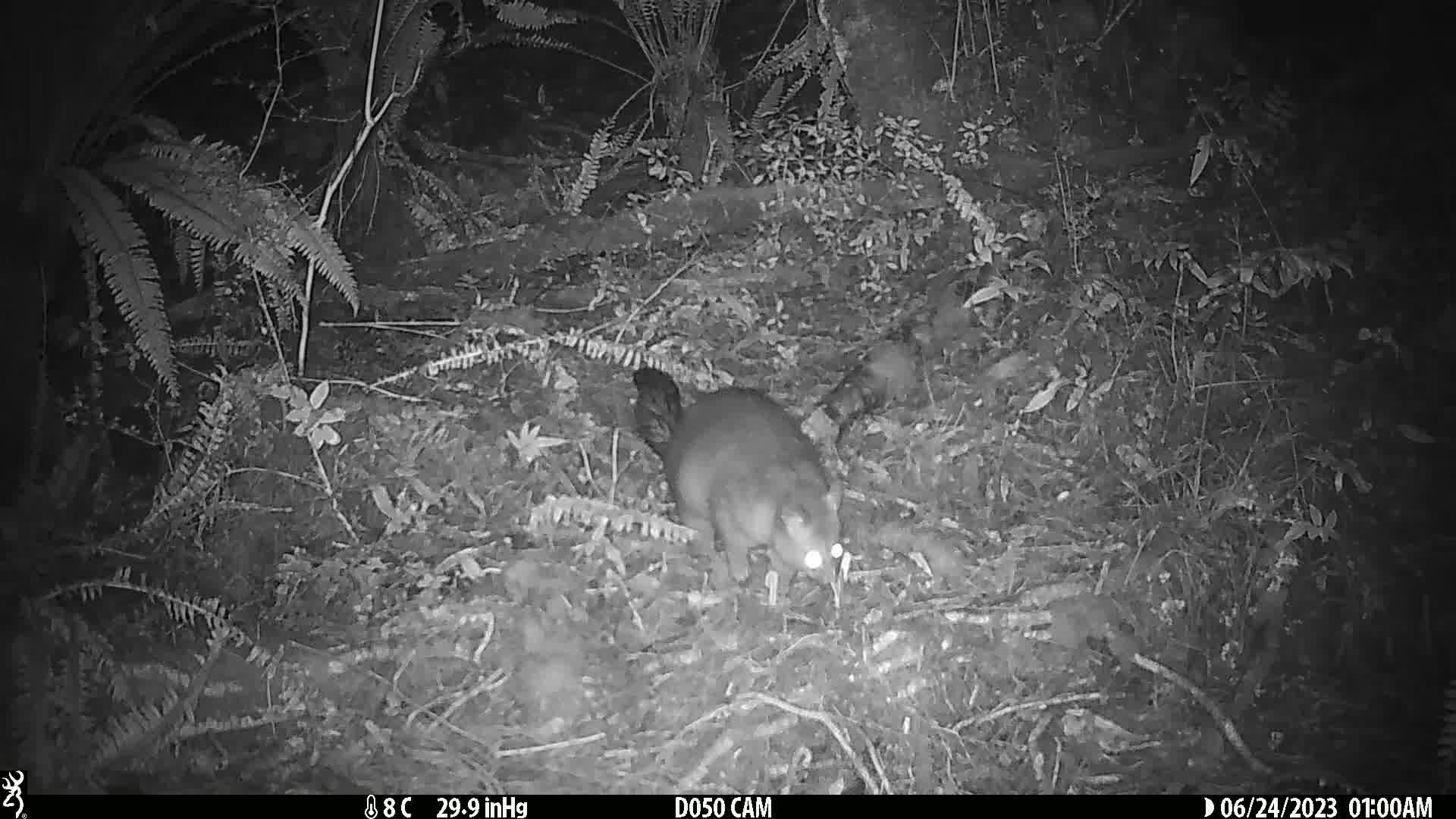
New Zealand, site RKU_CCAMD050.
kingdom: Animalia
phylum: Chordata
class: Mammalia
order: Diprotodontia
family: Phalangeridae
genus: Trichosurus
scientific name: Trichosurus vulpecula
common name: common brushtail possum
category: possum